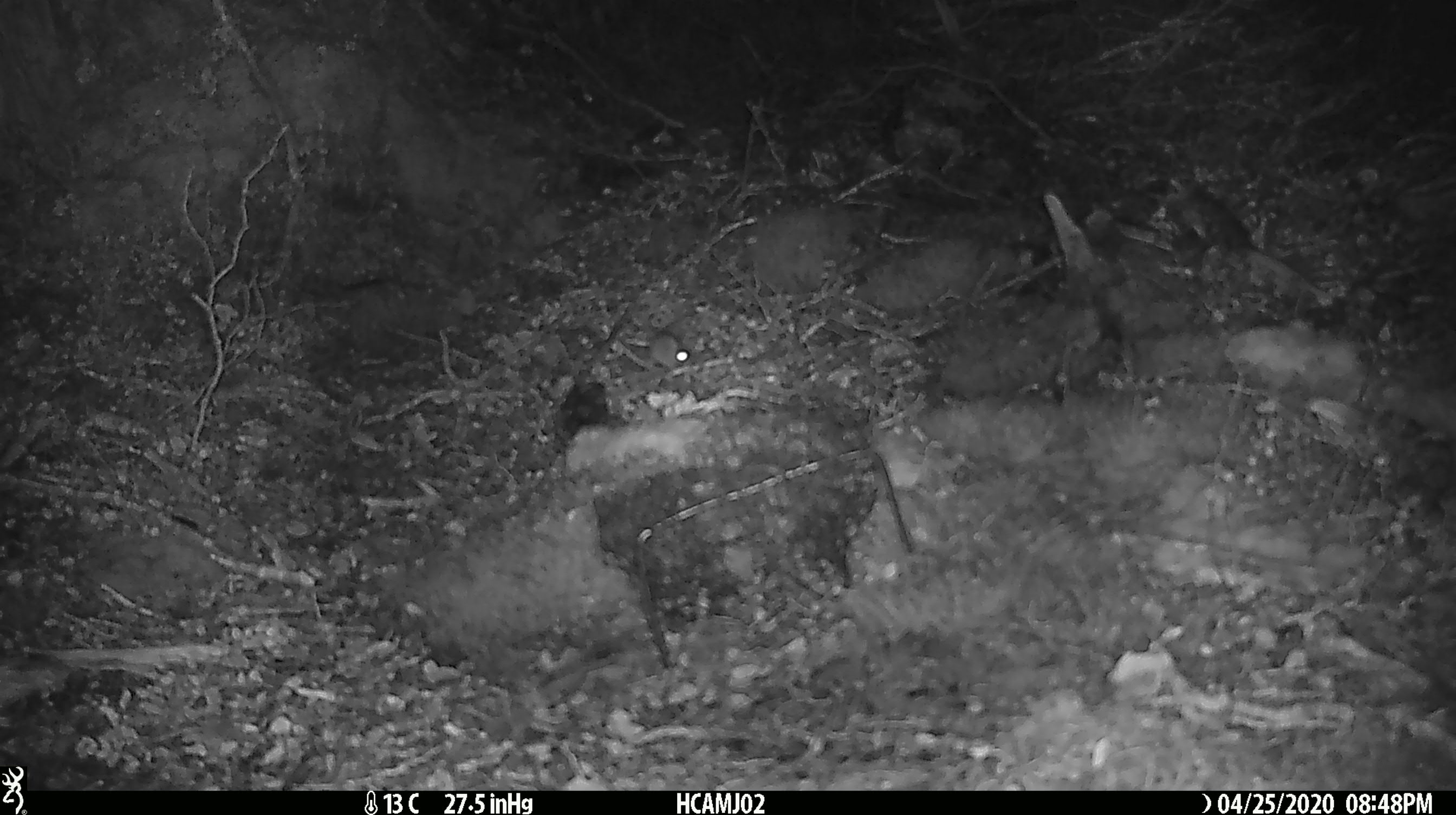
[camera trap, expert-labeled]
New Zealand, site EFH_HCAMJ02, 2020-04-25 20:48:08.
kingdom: Animalia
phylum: Chordata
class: Mammalia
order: Rodentia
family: Muridae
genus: Mus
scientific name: Mus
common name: mouse